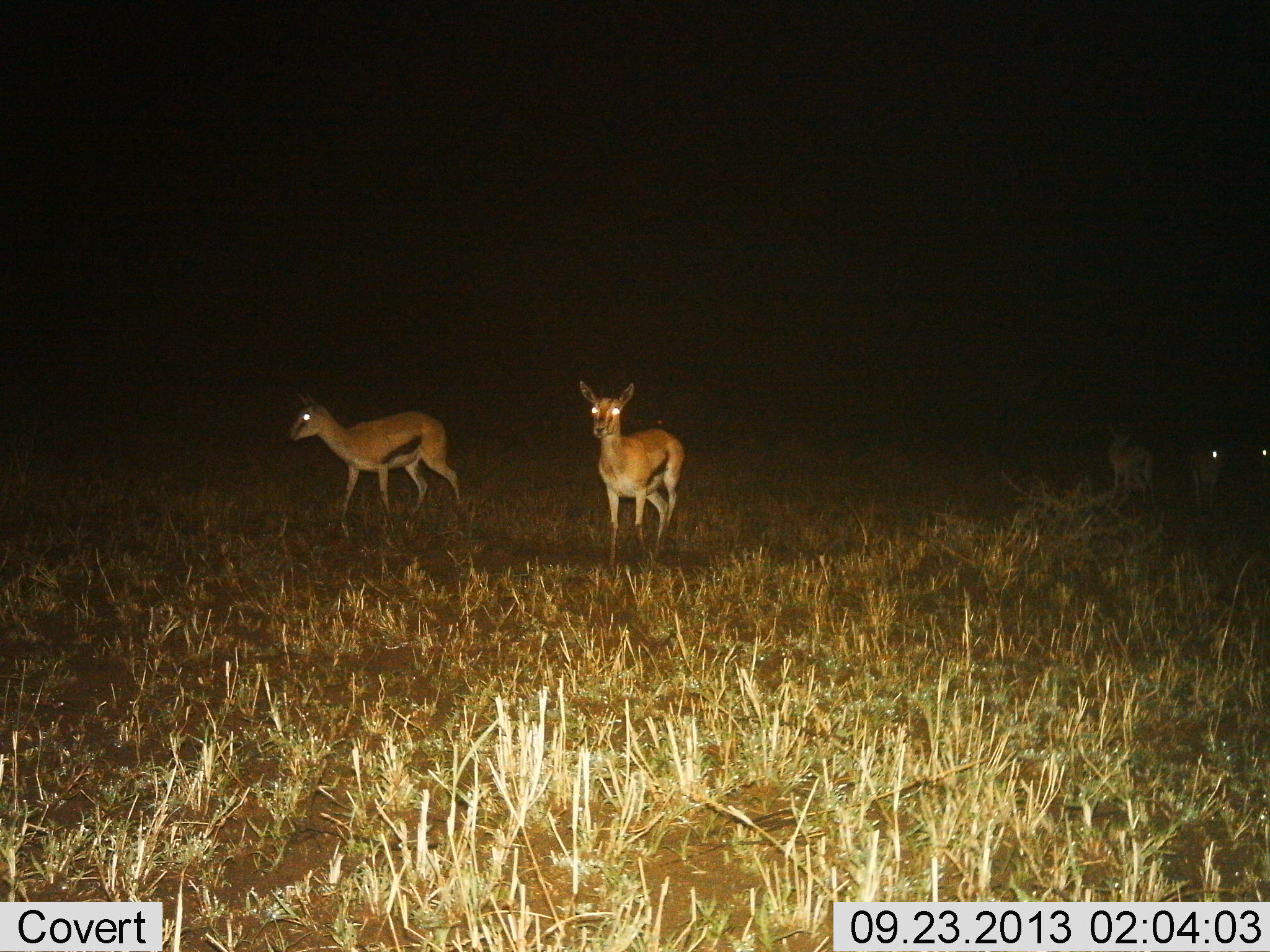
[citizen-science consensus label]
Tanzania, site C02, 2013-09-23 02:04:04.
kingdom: Animalia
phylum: Chordata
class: Mammalia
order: Artiodactyla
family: Bovidae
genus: Eudorcas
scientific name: Eudorcas thomsonii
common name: thomson's gazelle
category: gazellethomsons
Gazellethomsons (thomson's gazelle) (Eudorcas thomsonii), count 5. Behavior (volunteer vote fractions): standing 70%, resting 0%, moving 50%, interacting 0%. Young present (vote fraction): 0%. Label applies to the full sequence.